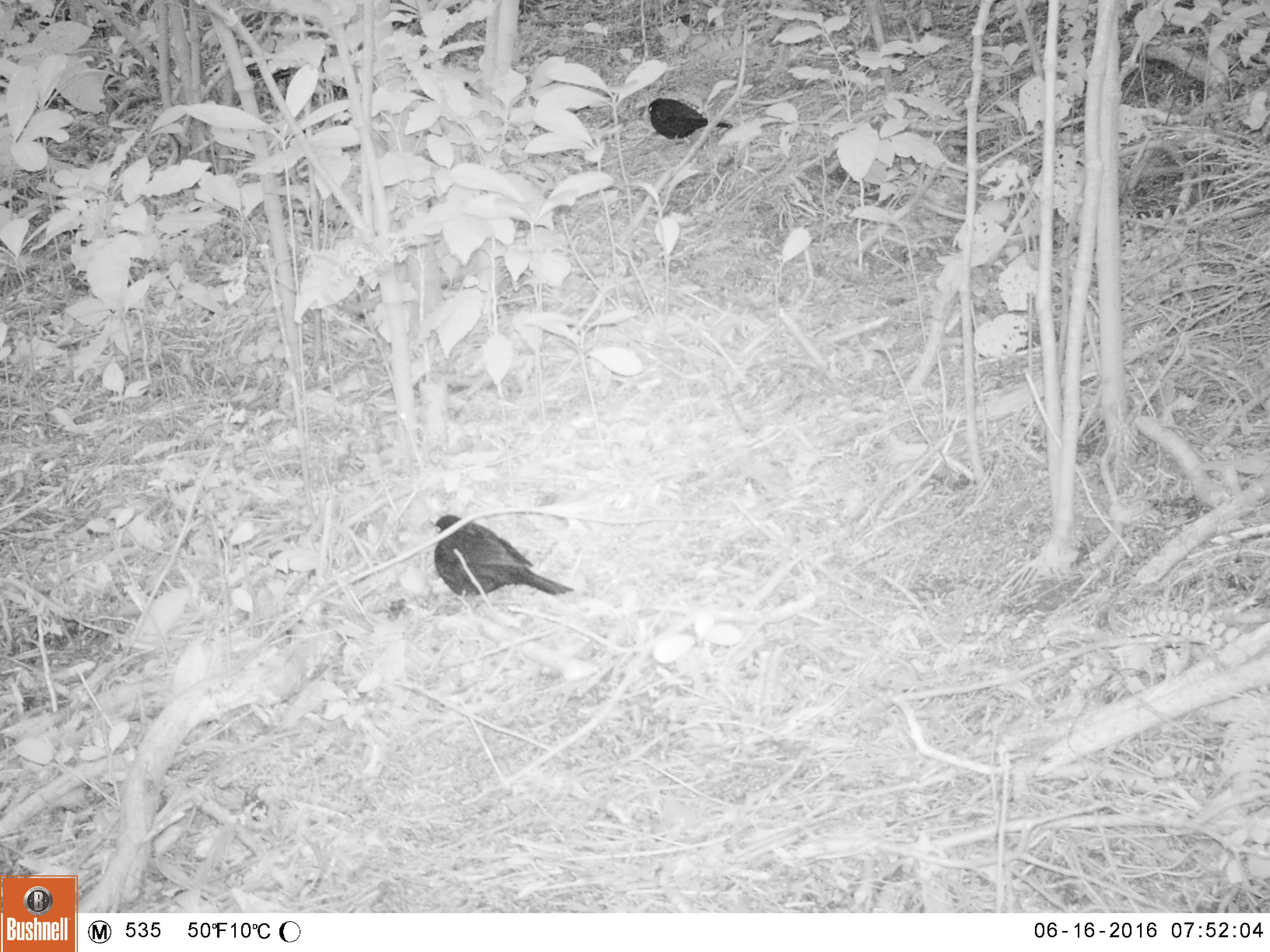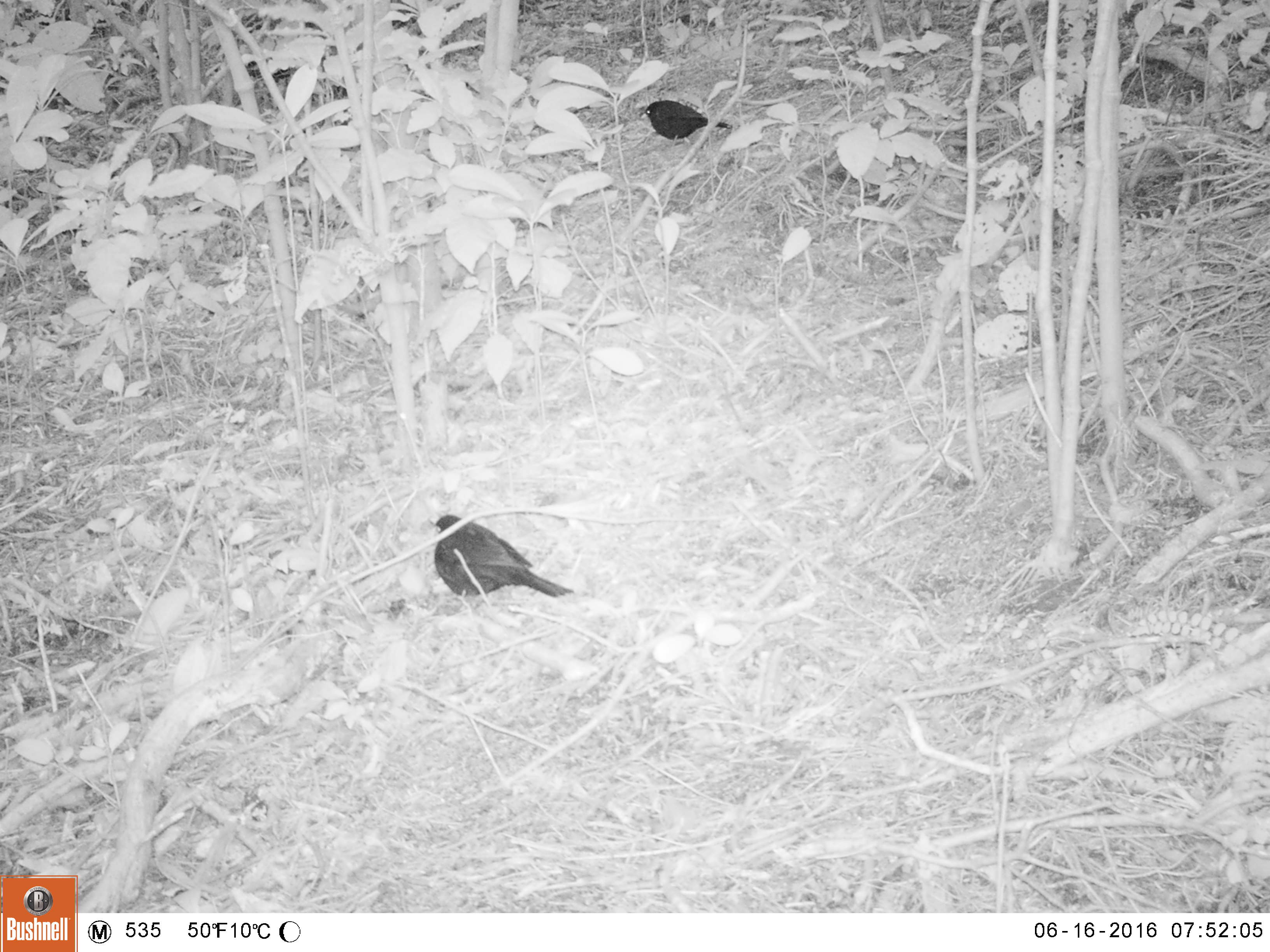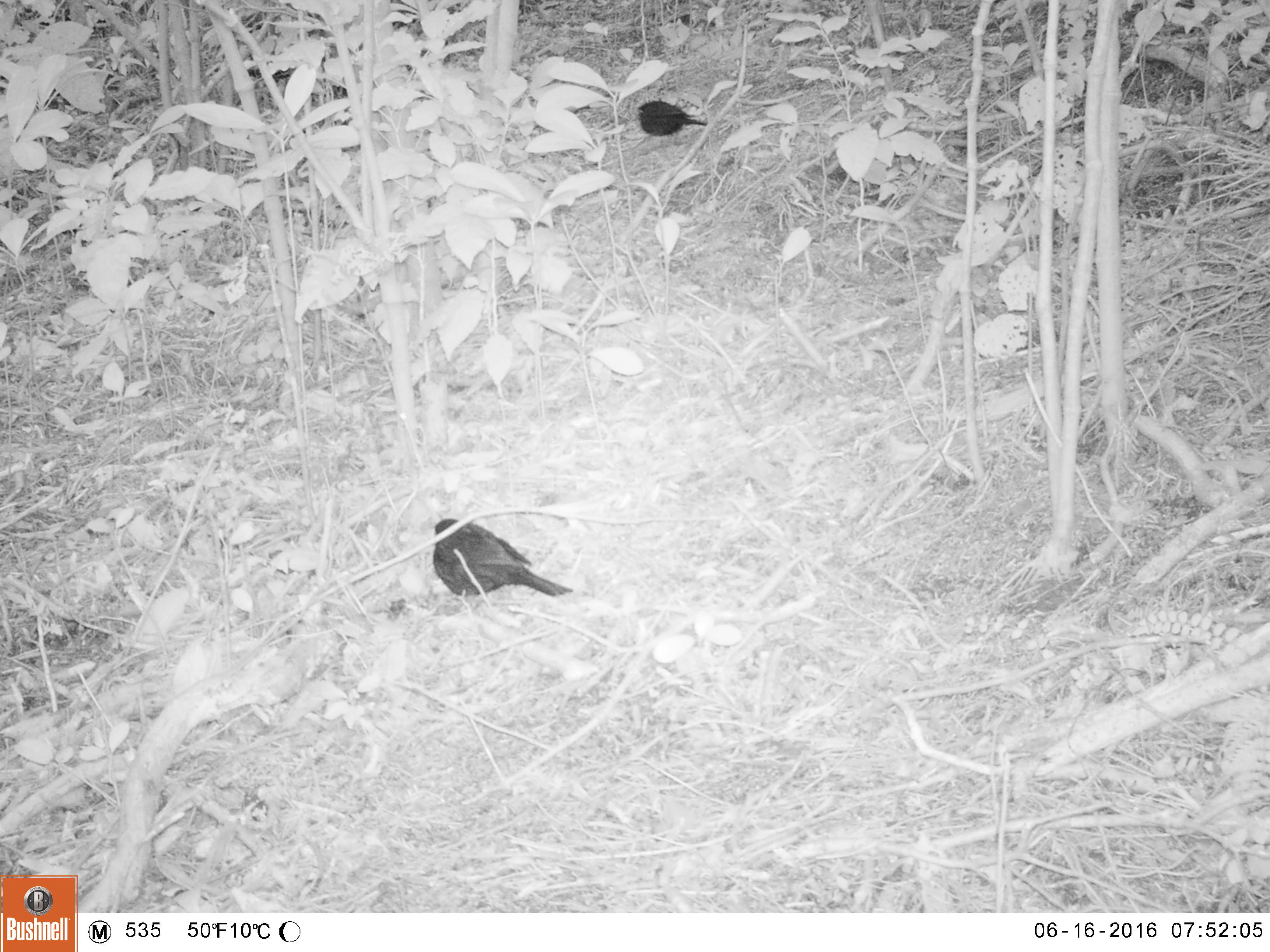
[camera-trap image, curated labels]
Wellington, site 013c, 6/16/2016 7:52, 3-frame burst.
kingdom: Animalia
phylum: Chordata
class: Aves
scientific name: Aves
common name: bird